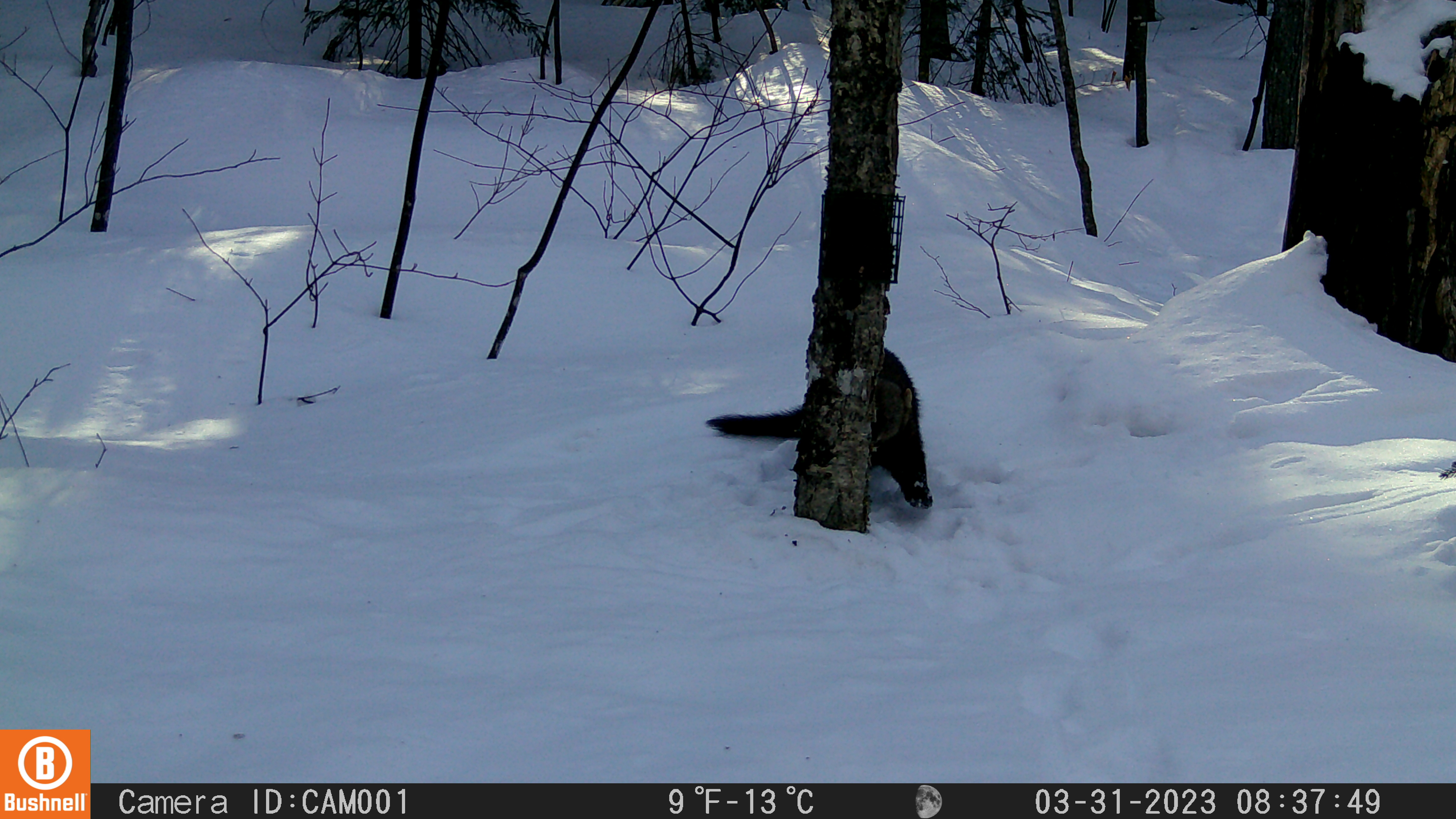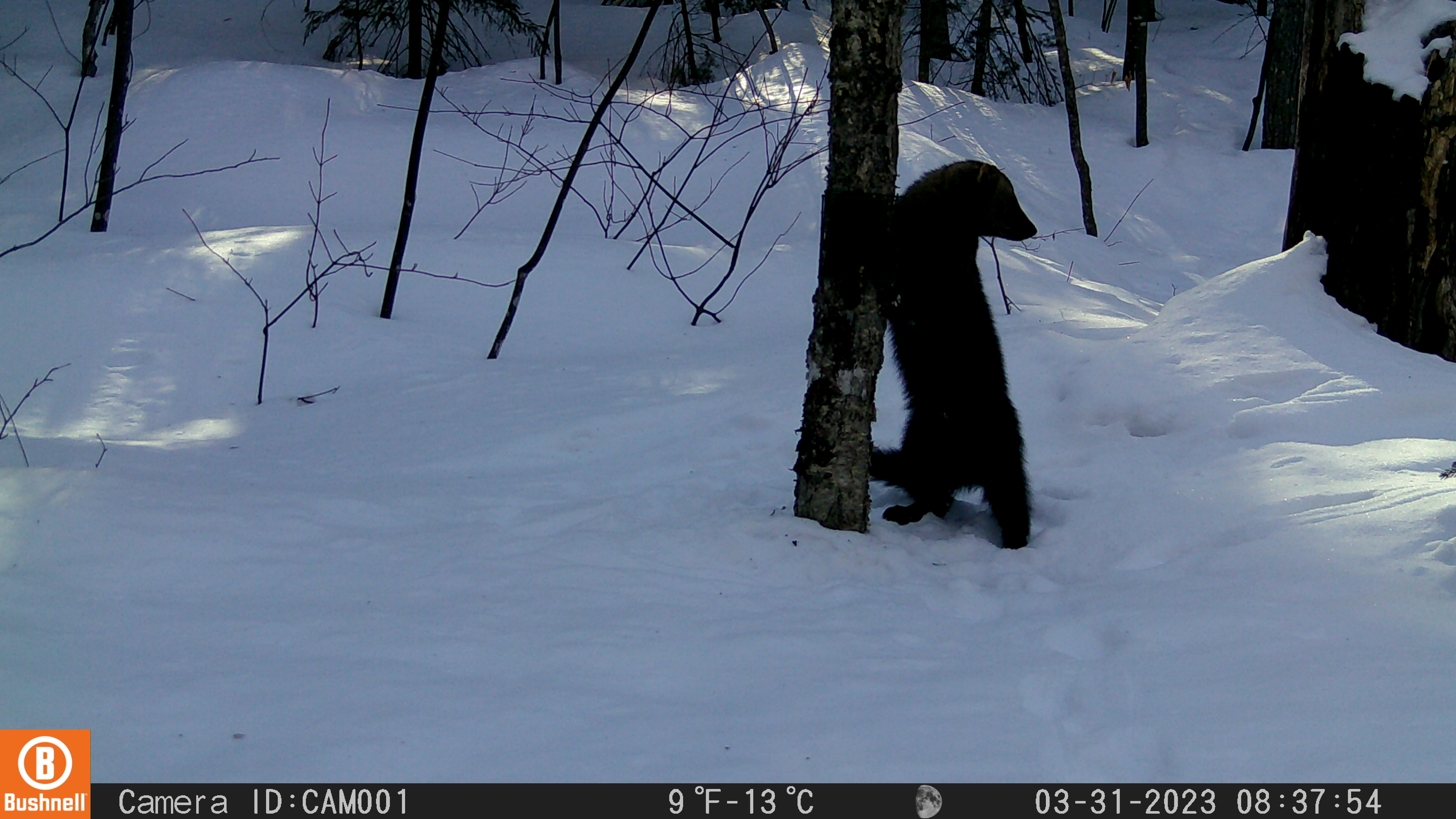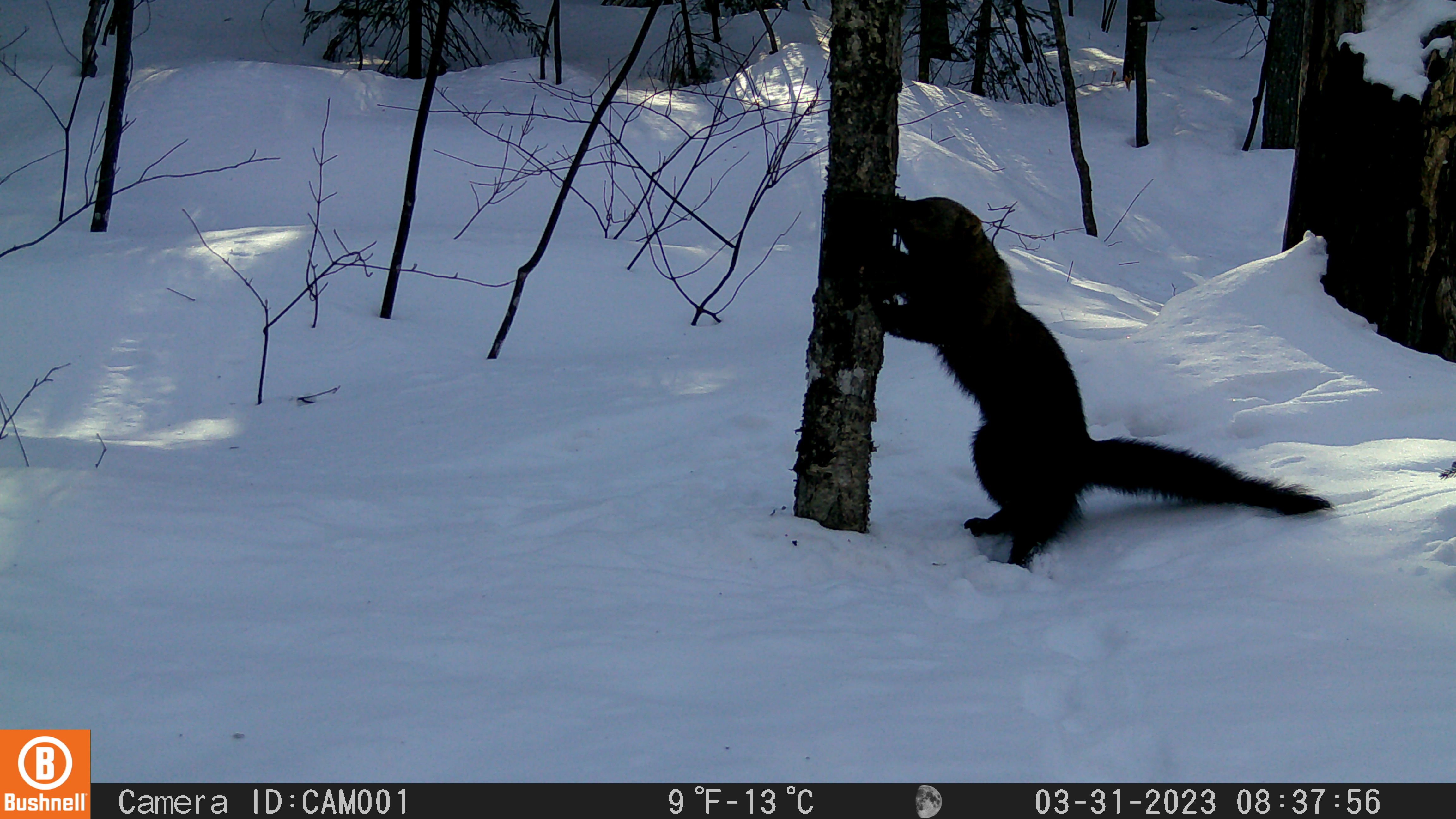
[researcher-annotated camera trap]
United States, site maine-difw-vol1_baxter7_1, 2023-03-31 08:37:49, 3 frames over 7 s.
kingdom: Animalia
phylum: Chordata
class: Mammalia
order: Carnivora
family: Mustelidae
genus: Pekania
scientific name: Pekania pennanti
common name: fisher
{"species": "fisher (Pekania pennanti)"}